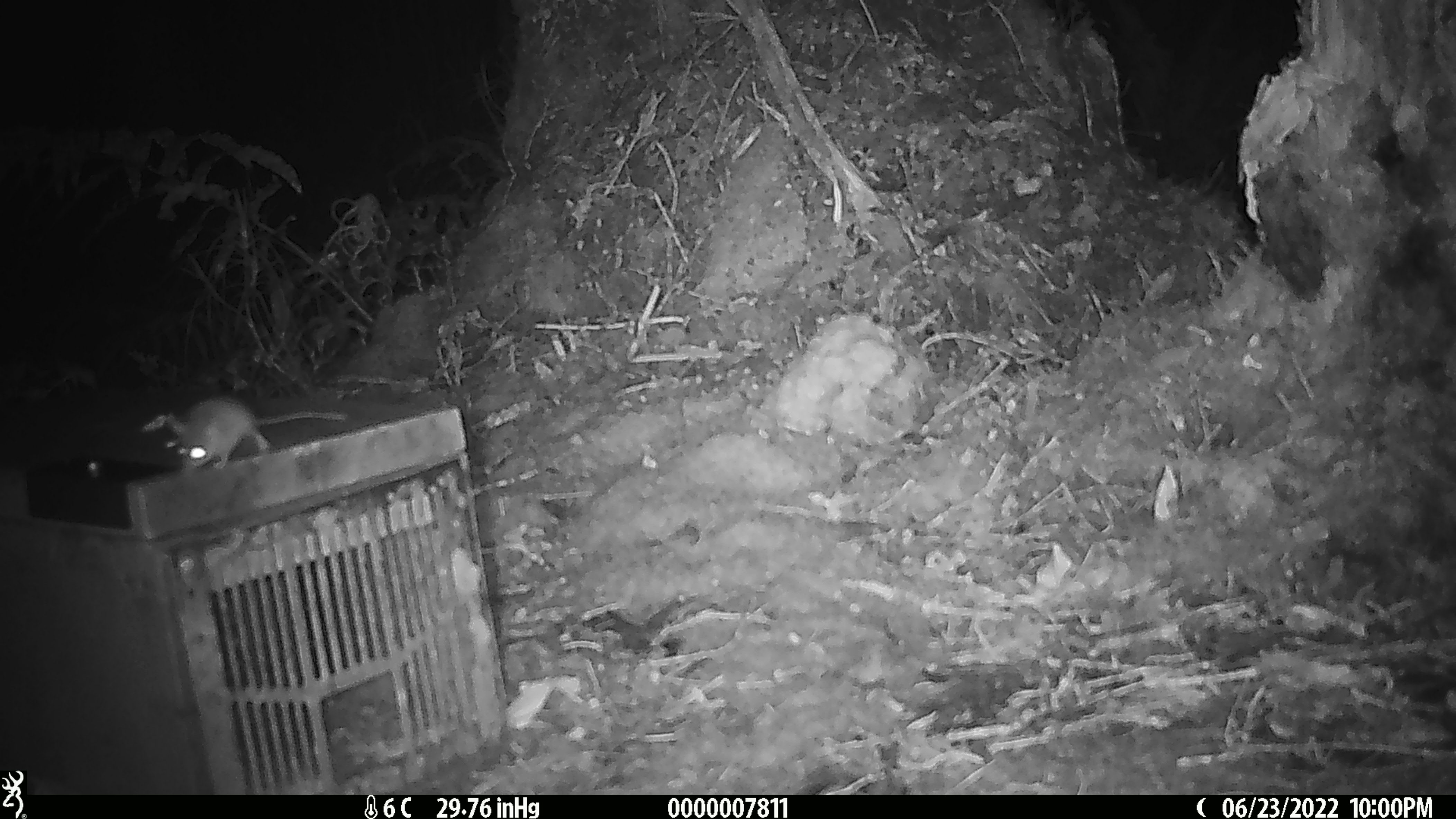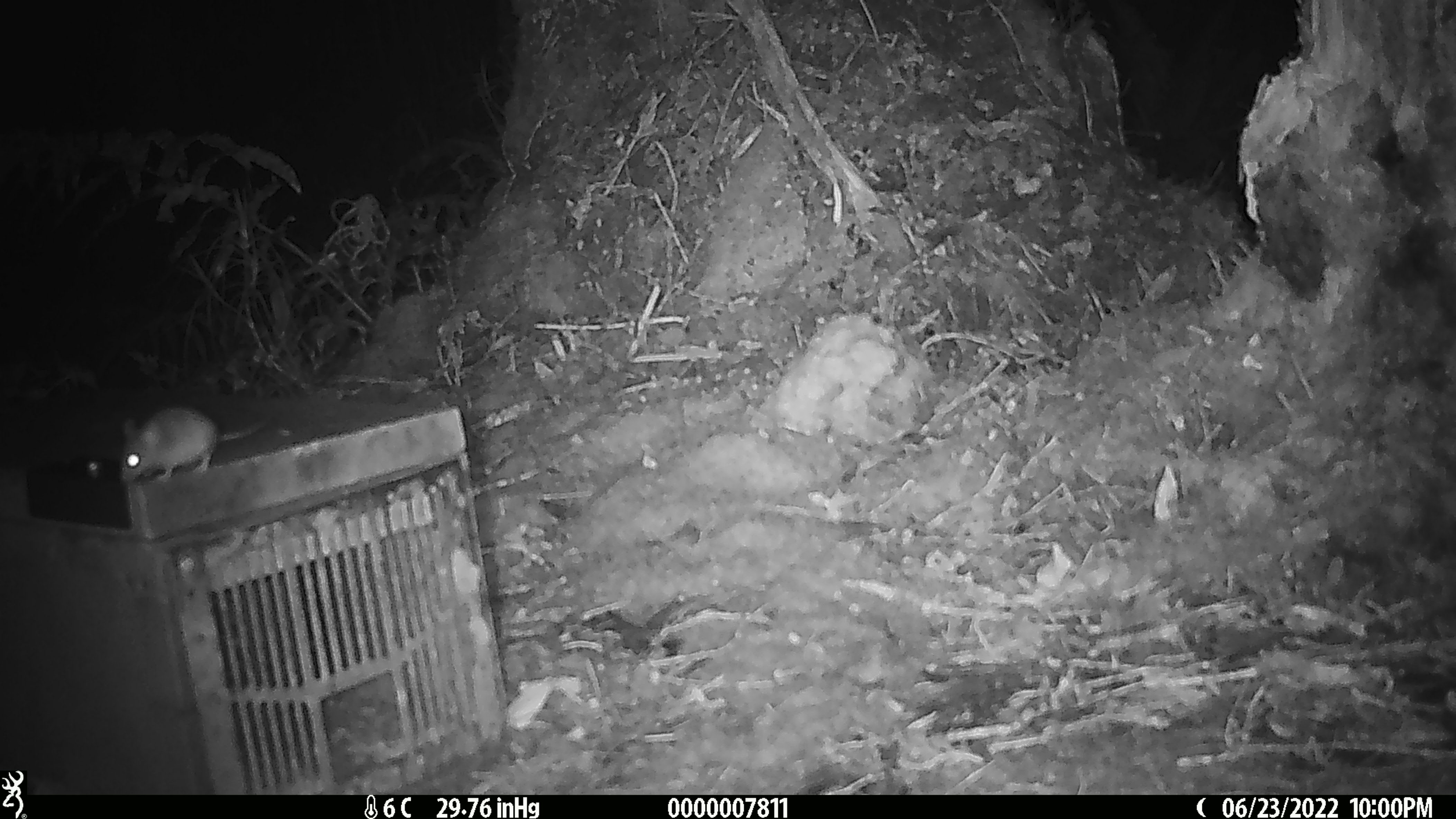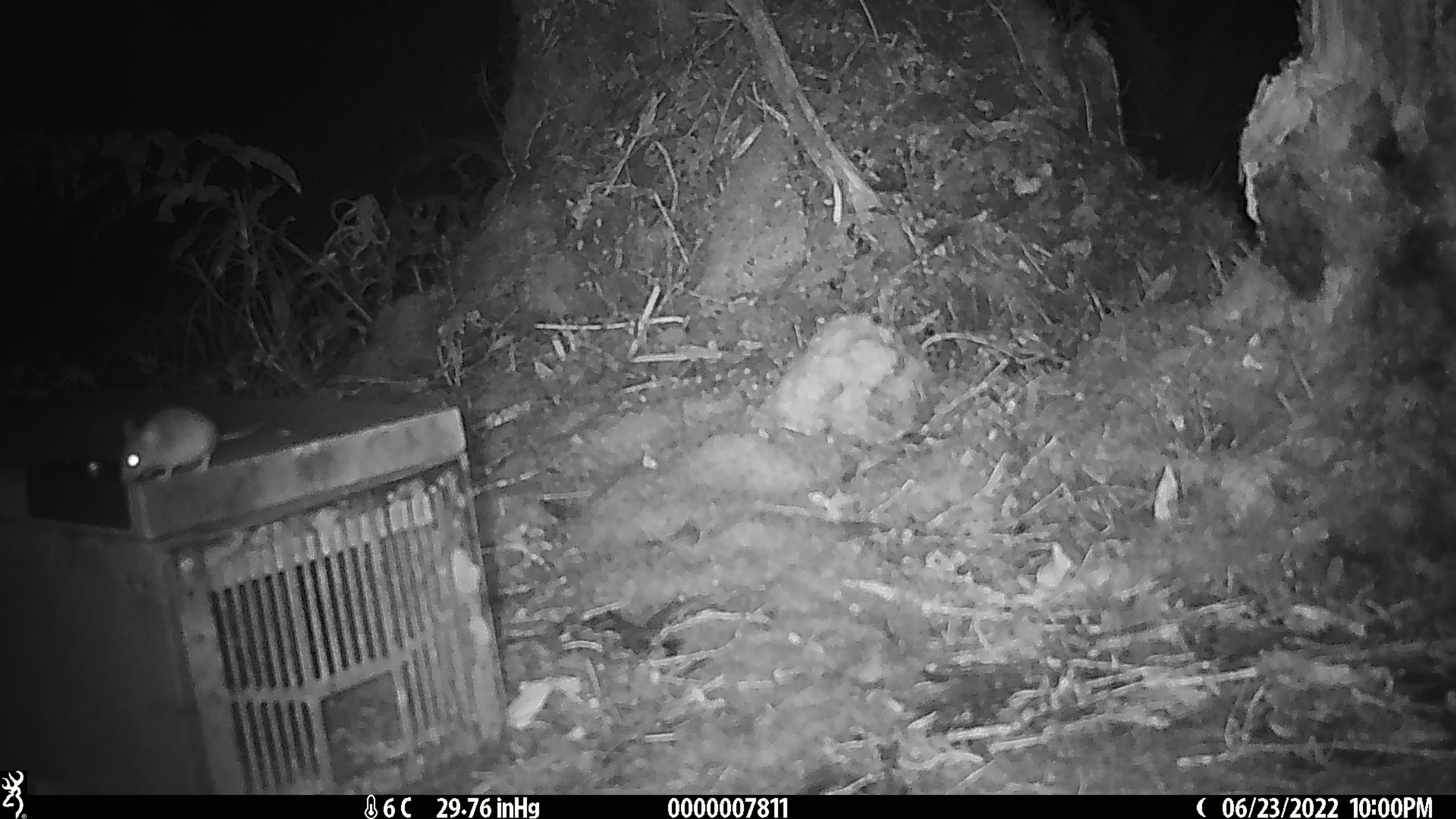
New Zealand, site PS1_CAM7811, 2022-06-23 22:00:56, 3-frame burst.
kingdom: Animalia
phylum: Chordata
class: Mammalia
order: Rodentia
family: Muridae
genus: Mus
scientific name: Mus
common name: mouse